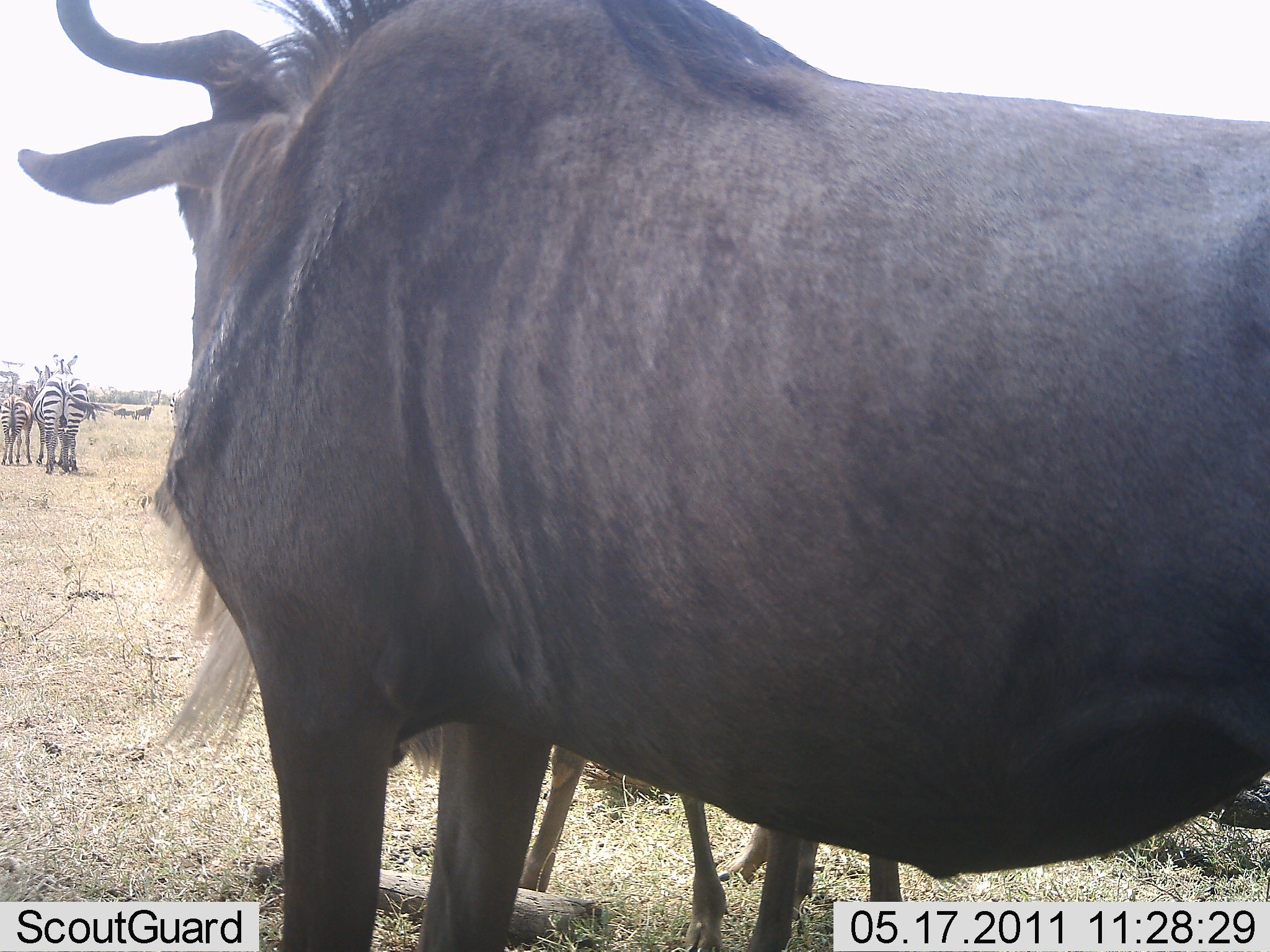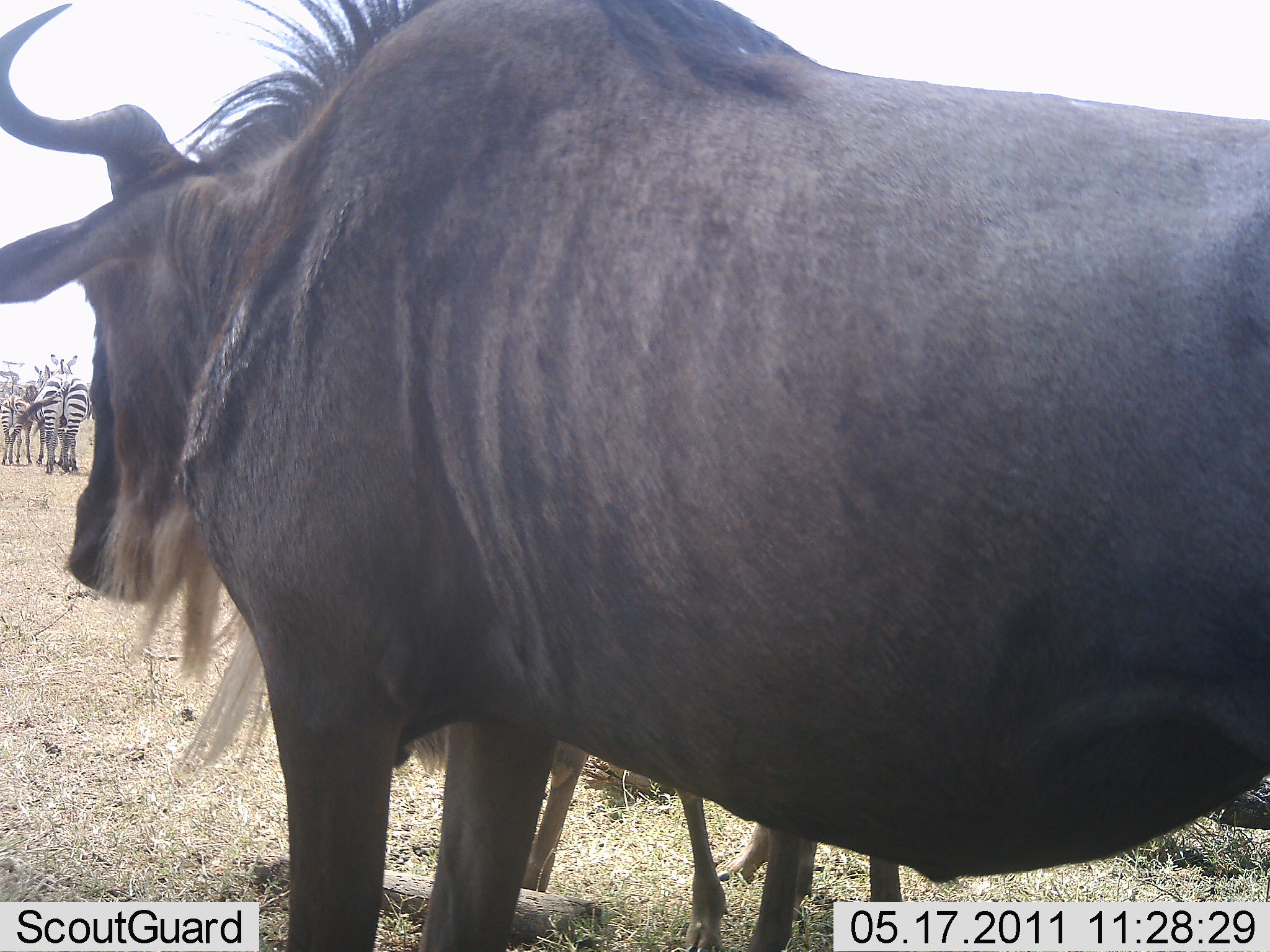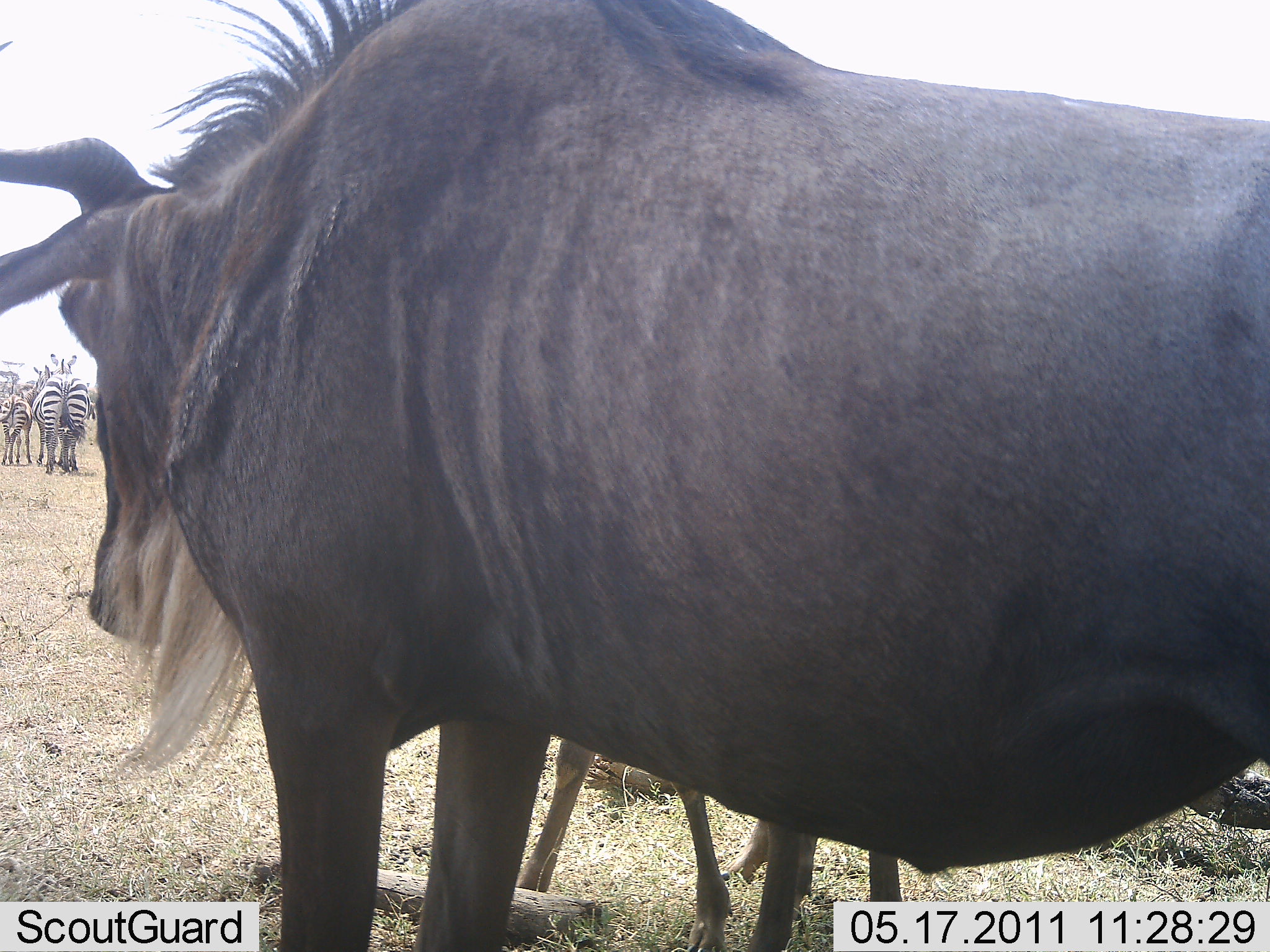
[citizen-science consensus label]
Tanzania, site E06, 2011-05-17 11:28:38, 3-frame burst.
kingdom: Animalia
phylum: Chordata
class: Mammalia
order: Artiodactyla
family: Bovidae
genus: Connochaetes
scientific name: Connochaetes taurinus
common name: blue wildebeest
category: wildebeest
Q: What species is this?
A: Wildebeest (blue wildebeest) (Connochaetes taurinus).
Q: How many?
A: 1.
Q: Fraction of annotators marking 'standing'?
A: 69%.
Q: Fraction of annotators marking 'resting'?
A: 0%.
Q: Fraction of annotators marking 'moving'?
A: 23%.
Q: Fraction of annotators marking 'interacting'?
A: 8%.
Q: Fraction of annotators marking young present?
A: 23%.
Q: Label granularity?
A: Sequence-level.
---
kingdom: Animalia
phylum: Chordata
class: Mammalia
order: Perissodactyla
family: Equidae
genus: Equus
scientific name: Equus quagga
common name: plains zebra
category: zebra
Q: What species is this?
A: Zebra (plains zebra) (Equus quagga).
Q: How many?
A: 2.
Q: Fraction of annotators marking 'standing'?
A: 45%.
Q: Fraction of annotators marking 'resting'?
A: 0%.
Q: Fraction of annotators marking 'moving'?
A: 36%.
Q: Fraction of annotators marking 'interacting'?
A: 9%.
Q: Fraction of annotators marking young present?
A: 0%.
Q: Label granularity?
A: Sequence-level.